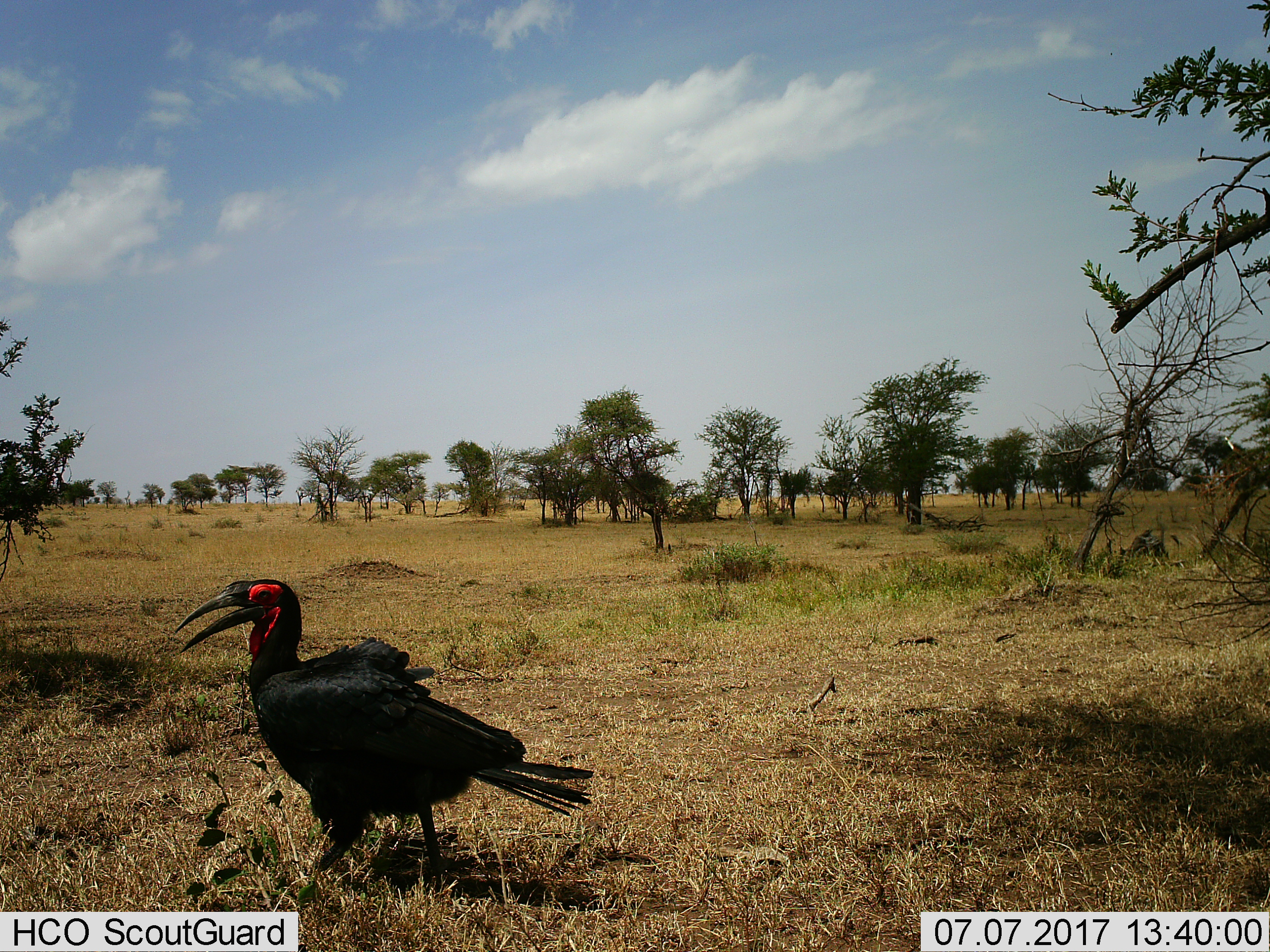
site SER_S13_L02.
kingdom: Animalia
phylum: Chordata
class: Aves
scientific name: Aves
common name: bird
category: birdother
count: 1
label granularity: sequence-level